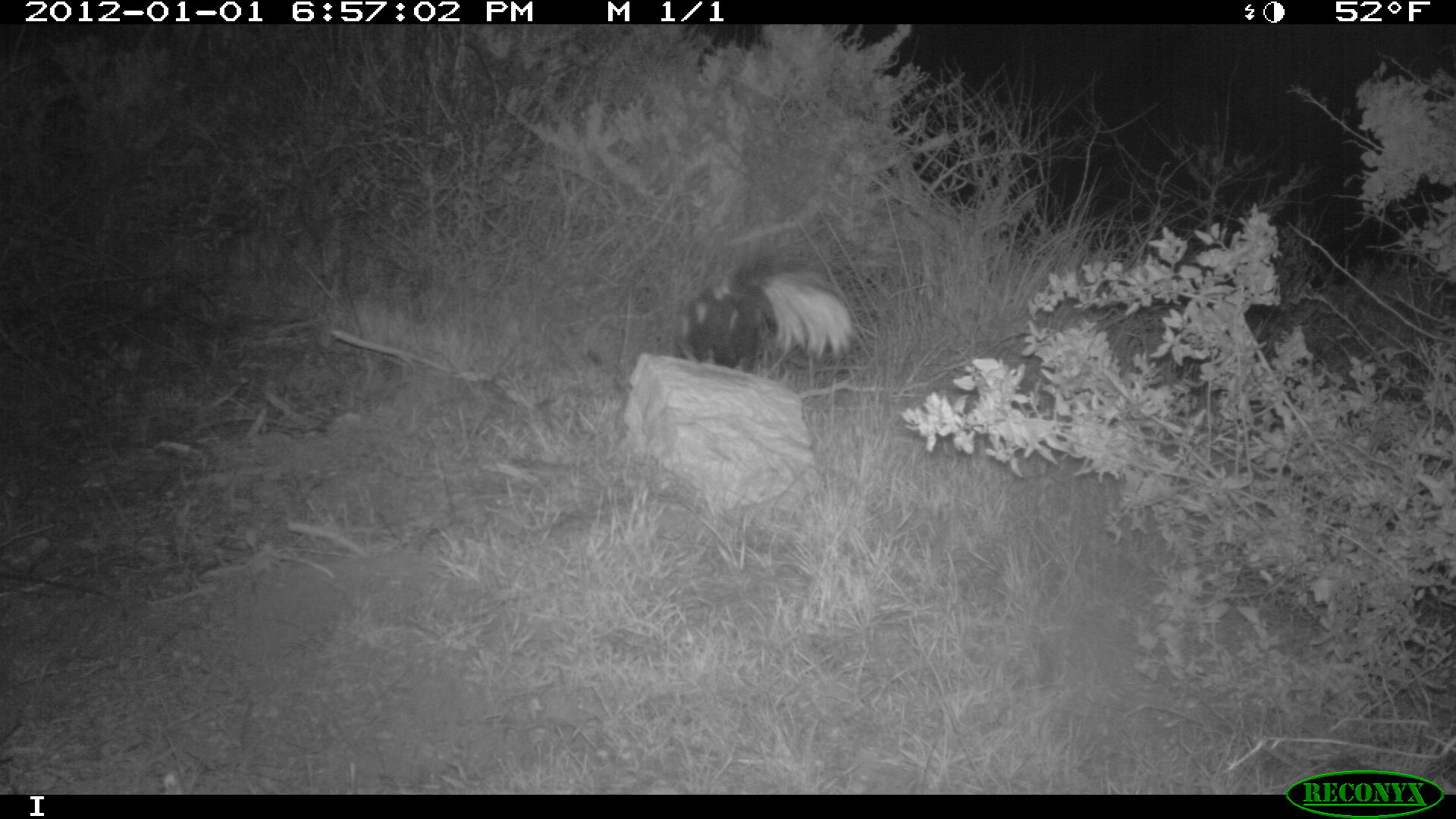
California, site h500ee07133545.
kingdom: Animalia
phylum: Chordata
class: Mammalia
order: Carnivora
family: Mephitidae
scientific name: Mephitidae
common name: skunk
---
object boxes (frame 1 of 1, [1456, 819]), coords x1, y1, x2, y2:
skunk: 673, 253, 855, 372